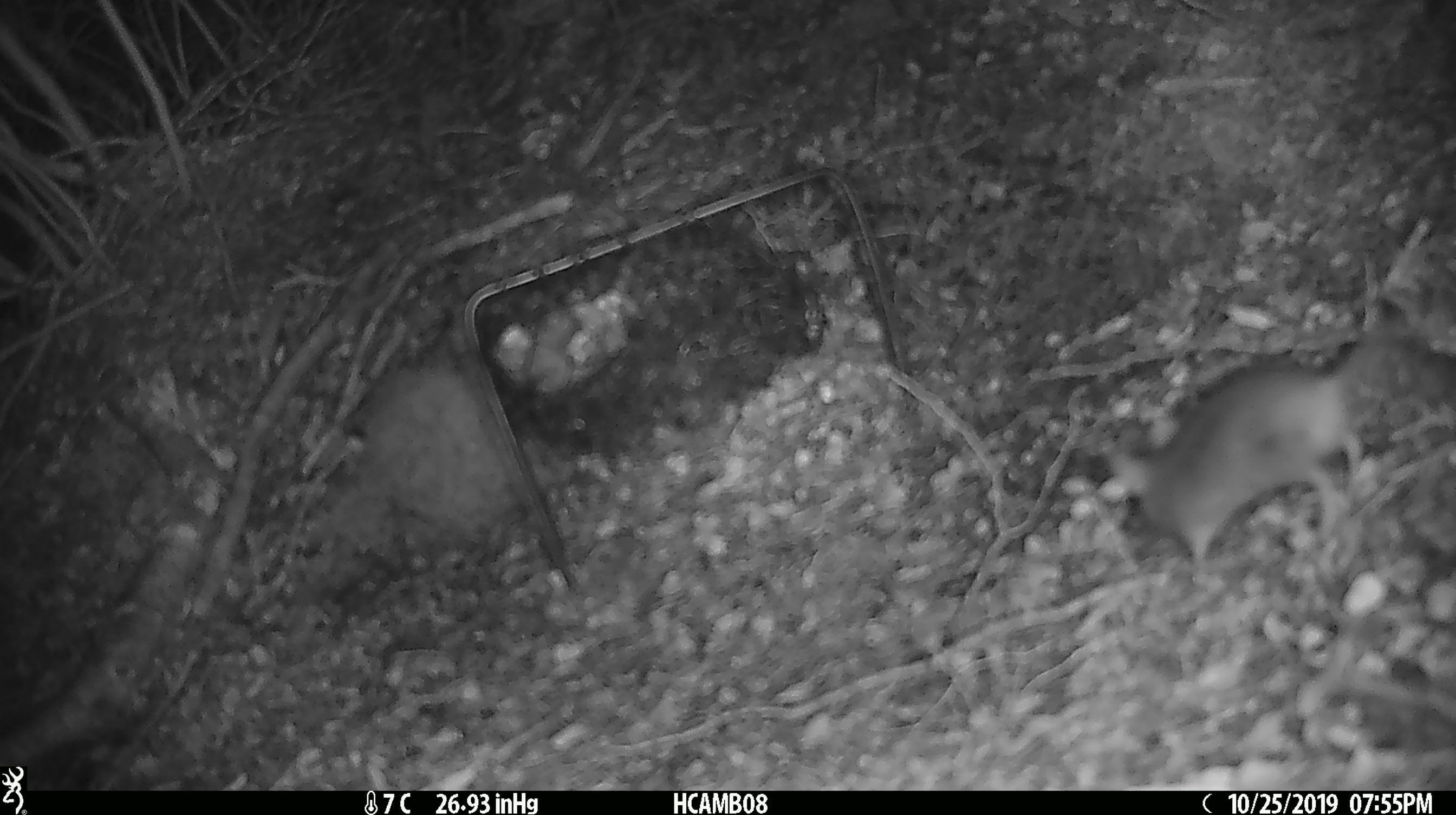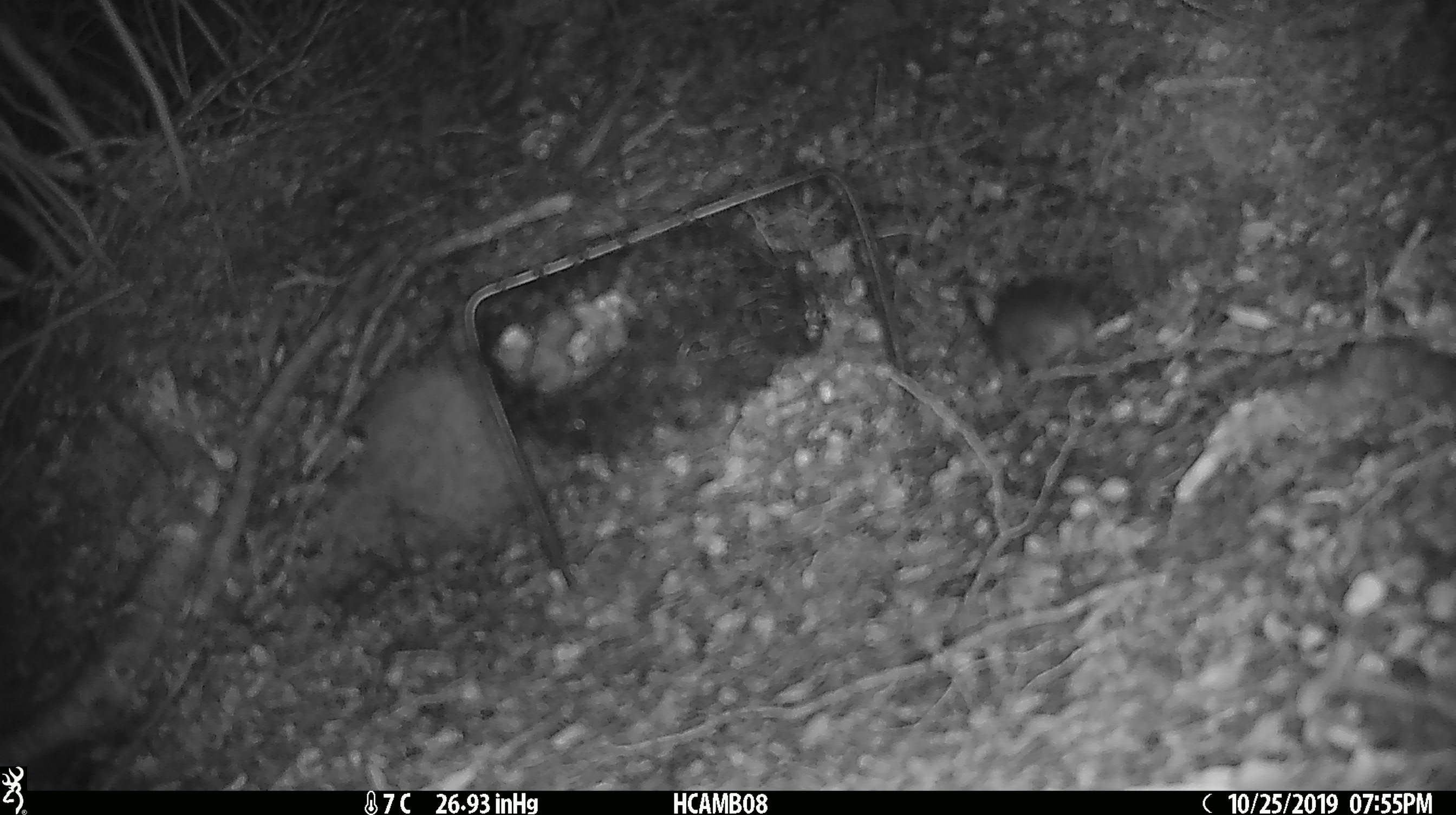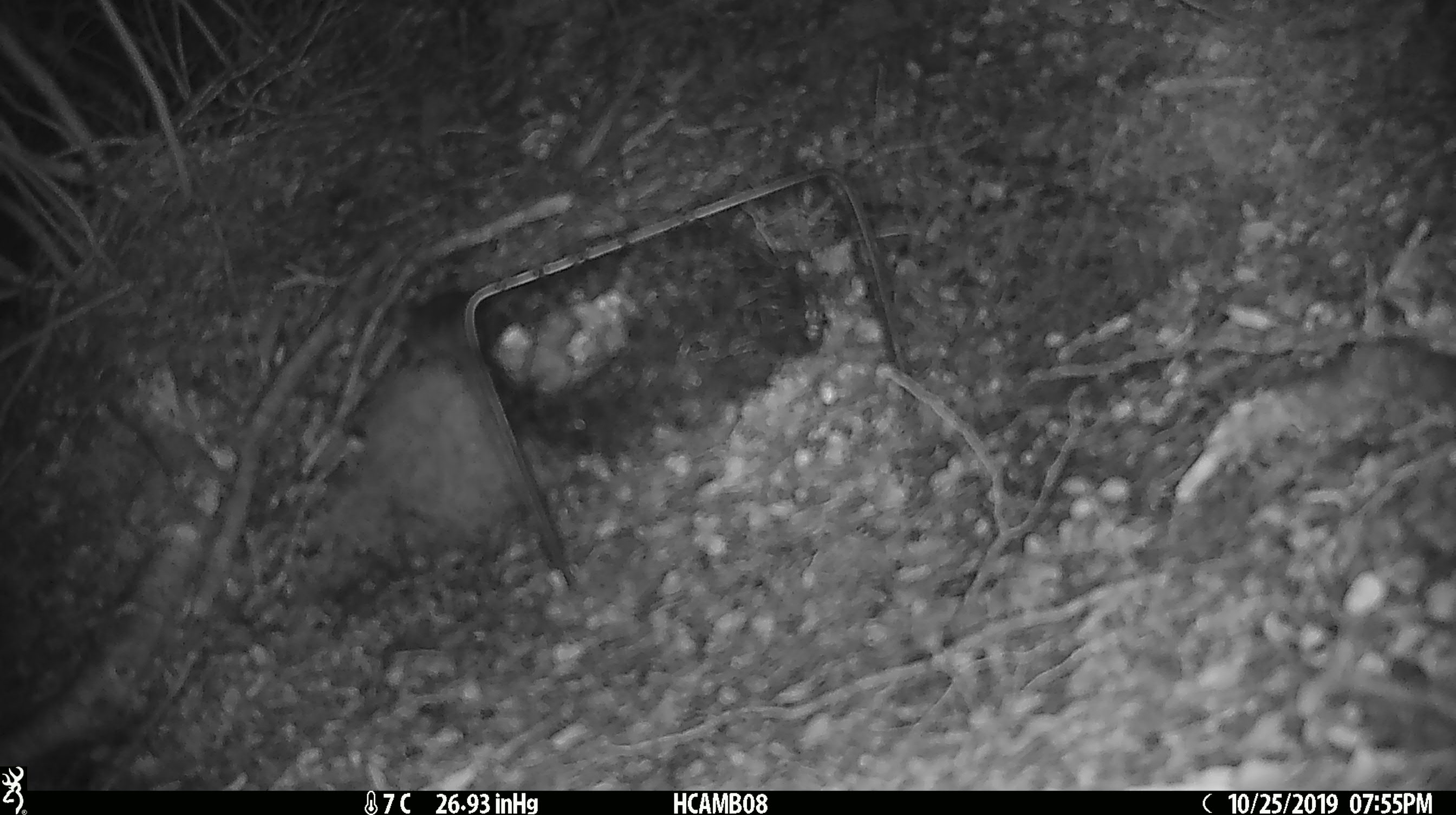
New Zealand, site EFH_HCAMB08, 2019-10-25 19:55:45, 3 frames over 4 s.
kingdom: Animalia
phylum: Chordata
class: Mammalia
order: Rodentia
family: Muridae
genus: Mus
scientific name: Mus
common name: mouse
Mouse (Mus).